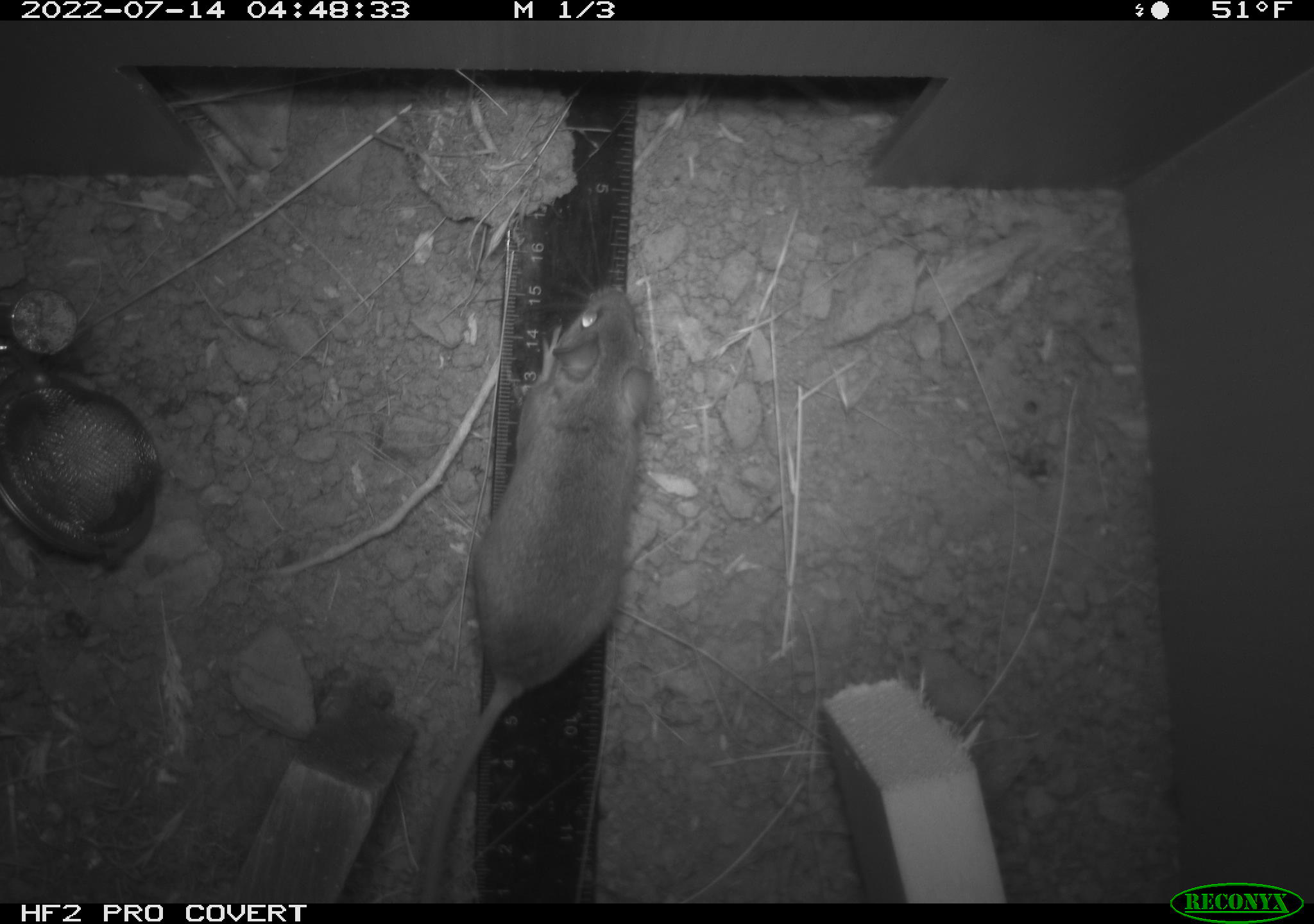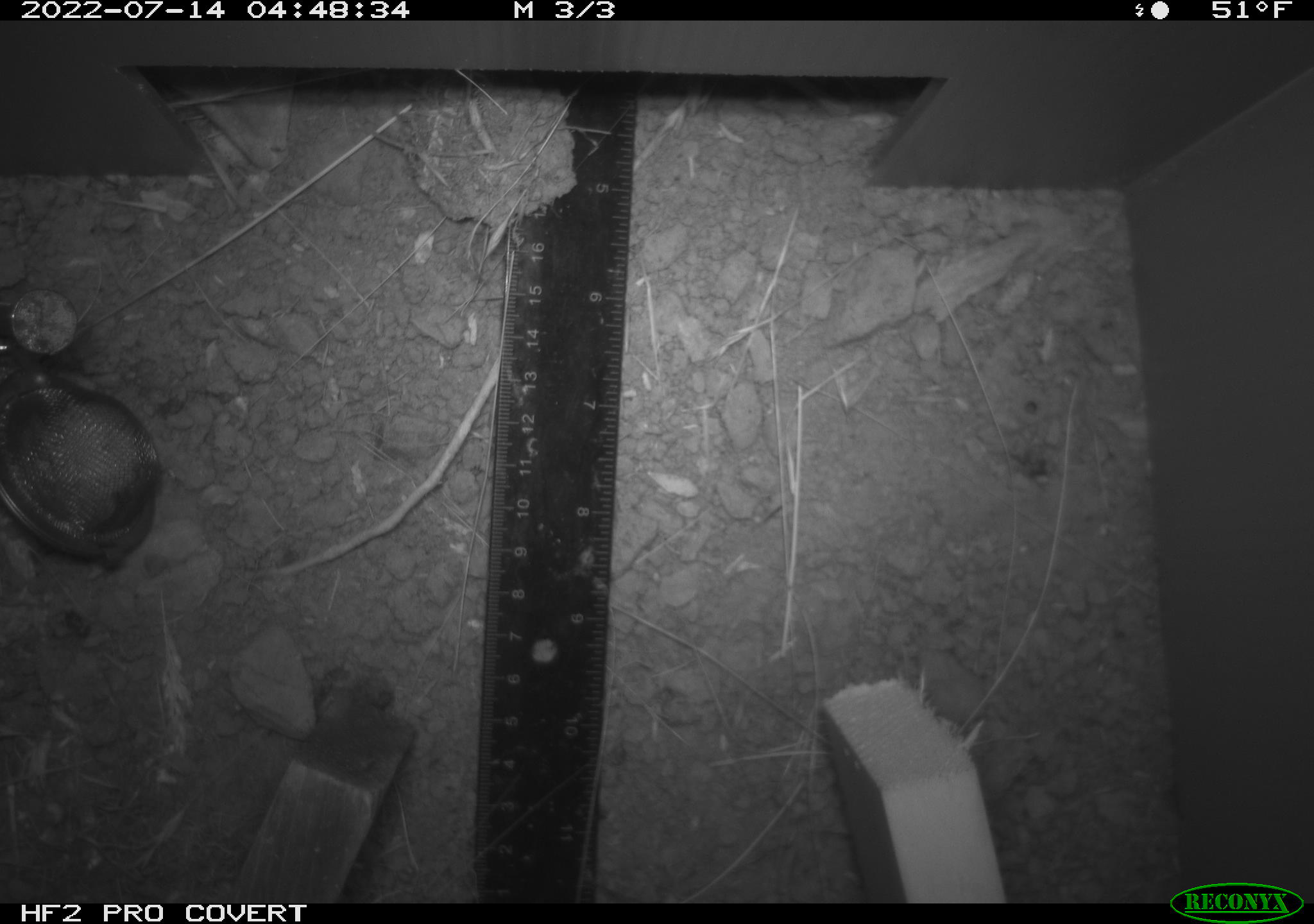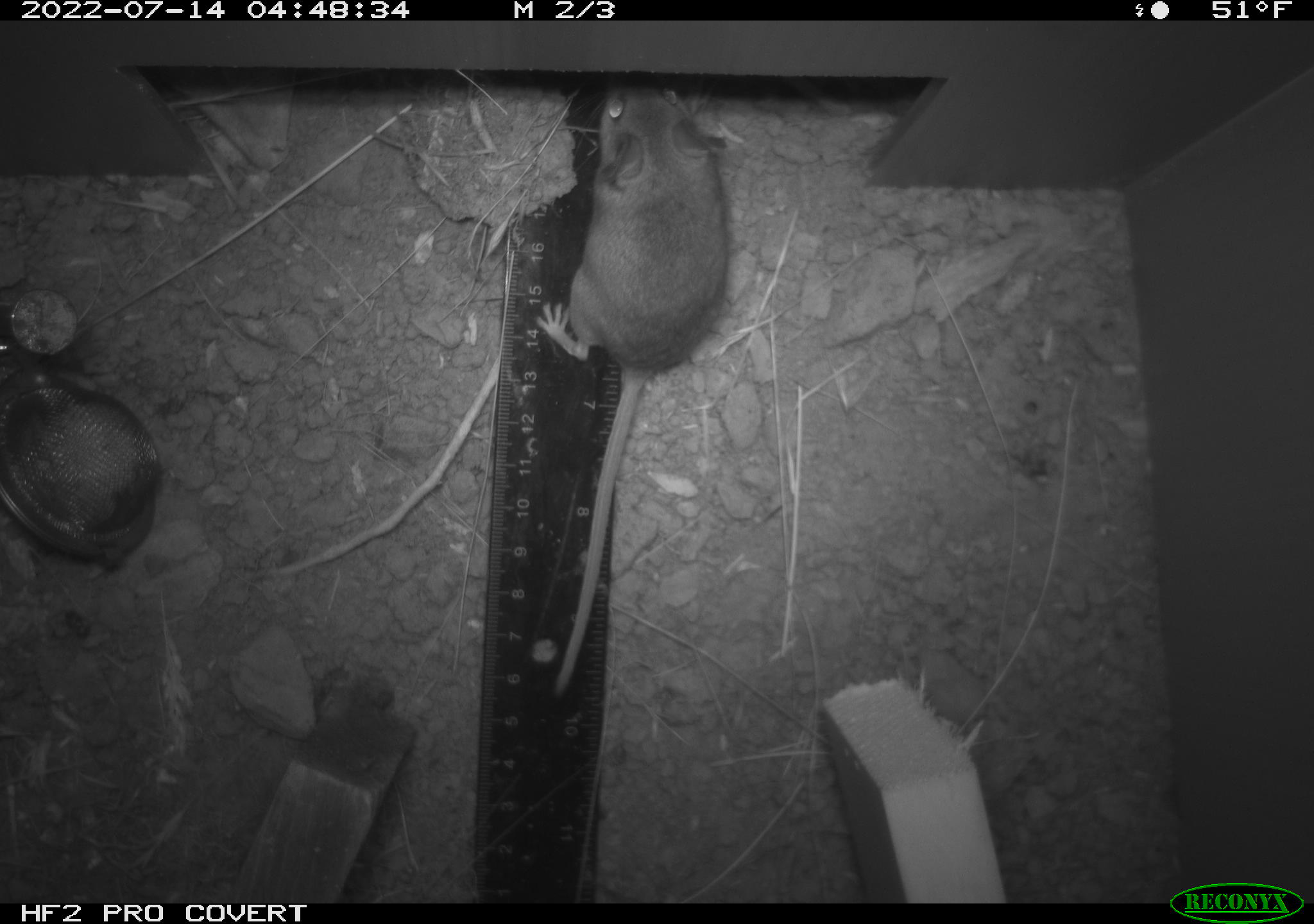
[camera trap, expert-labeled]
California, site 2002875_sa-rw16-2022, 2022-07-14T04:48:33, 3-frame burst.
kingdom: Animalia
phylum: Chordata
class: Mammalia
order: Rodentia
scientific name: Rodentia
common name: mouse species